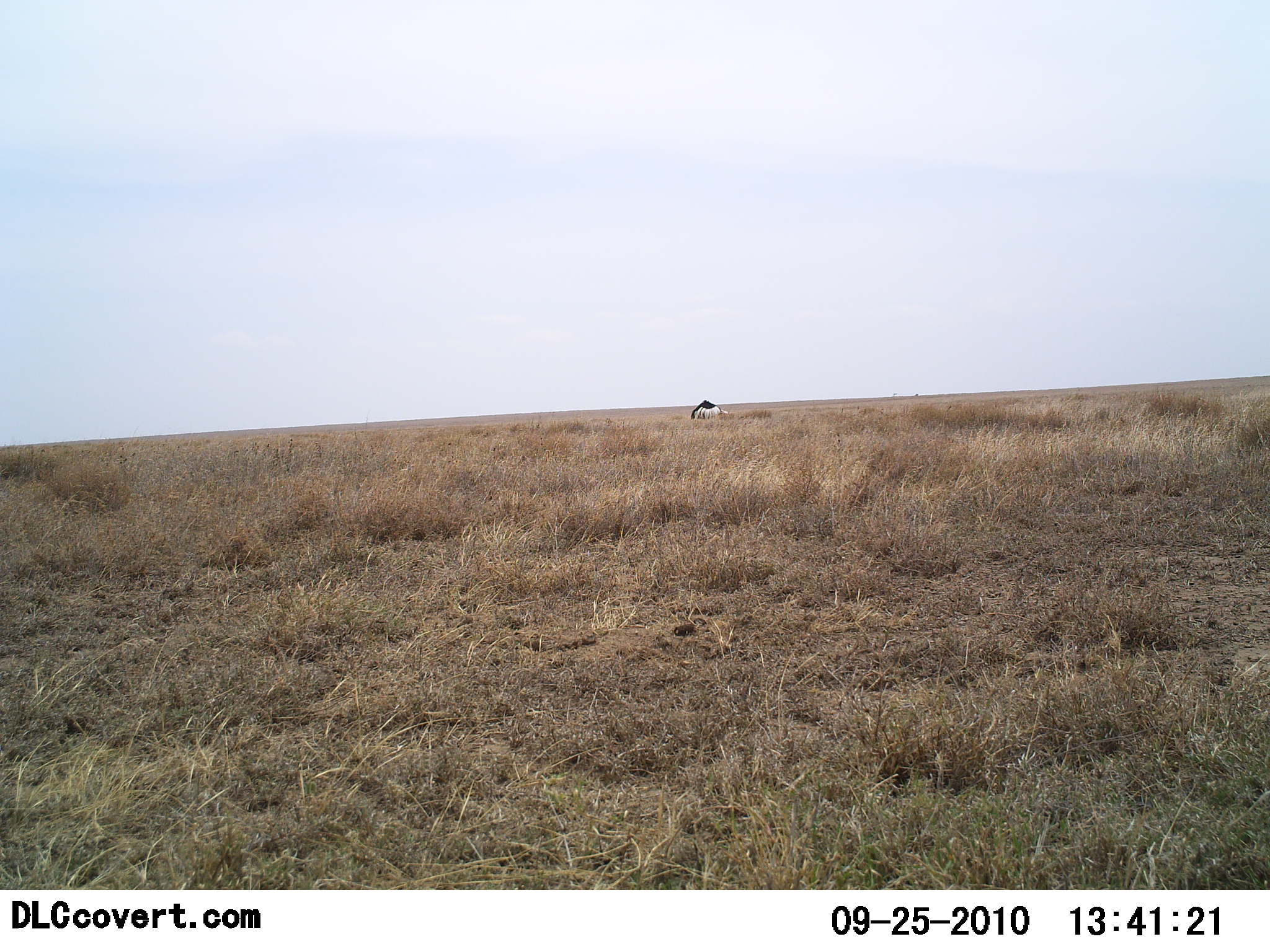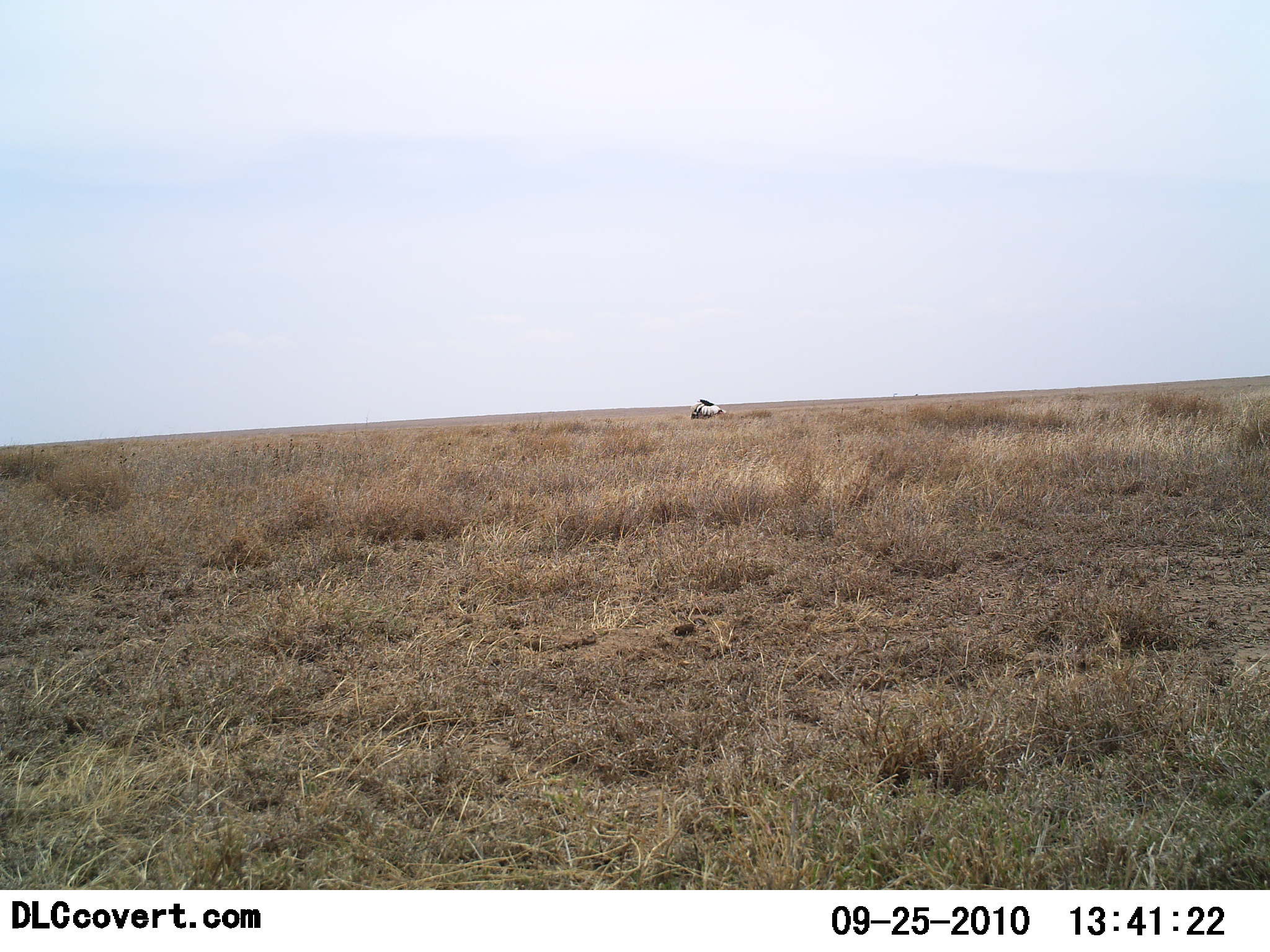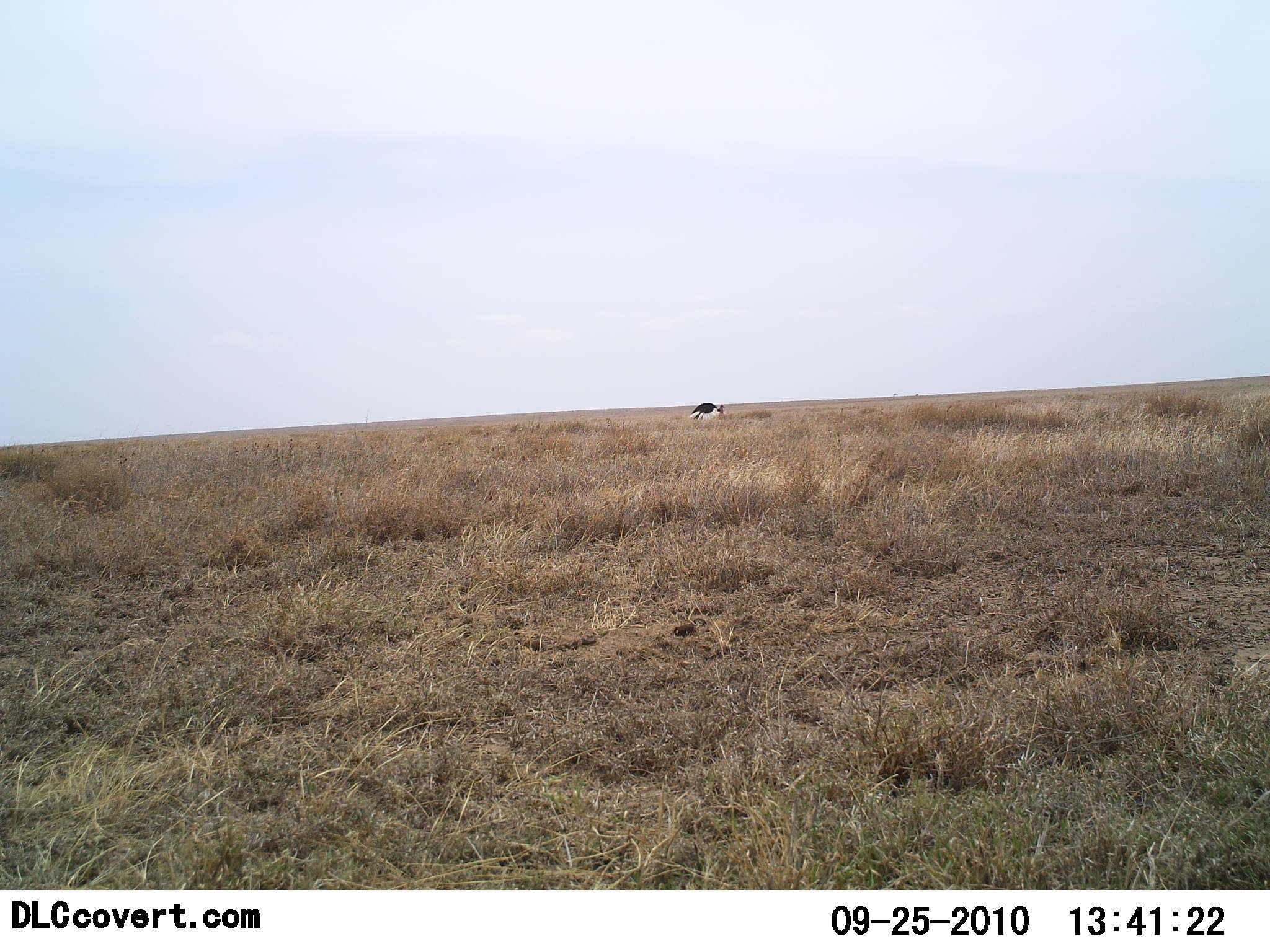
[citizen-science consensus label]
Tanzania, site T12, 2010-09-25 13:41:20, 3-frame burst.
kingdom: Animalia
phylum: Chordata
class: Aves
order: Struthioniformes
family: Struthionidae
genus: Struthio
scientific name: Struthio camelus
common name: ostrich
Ostrich (Struthio camelus), count 1. Behavior (volunteer vote fractions): standing 43%, resting 29%, moving 29%, interacting 0%. Young present (vote fraction): 0%. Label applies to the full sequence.